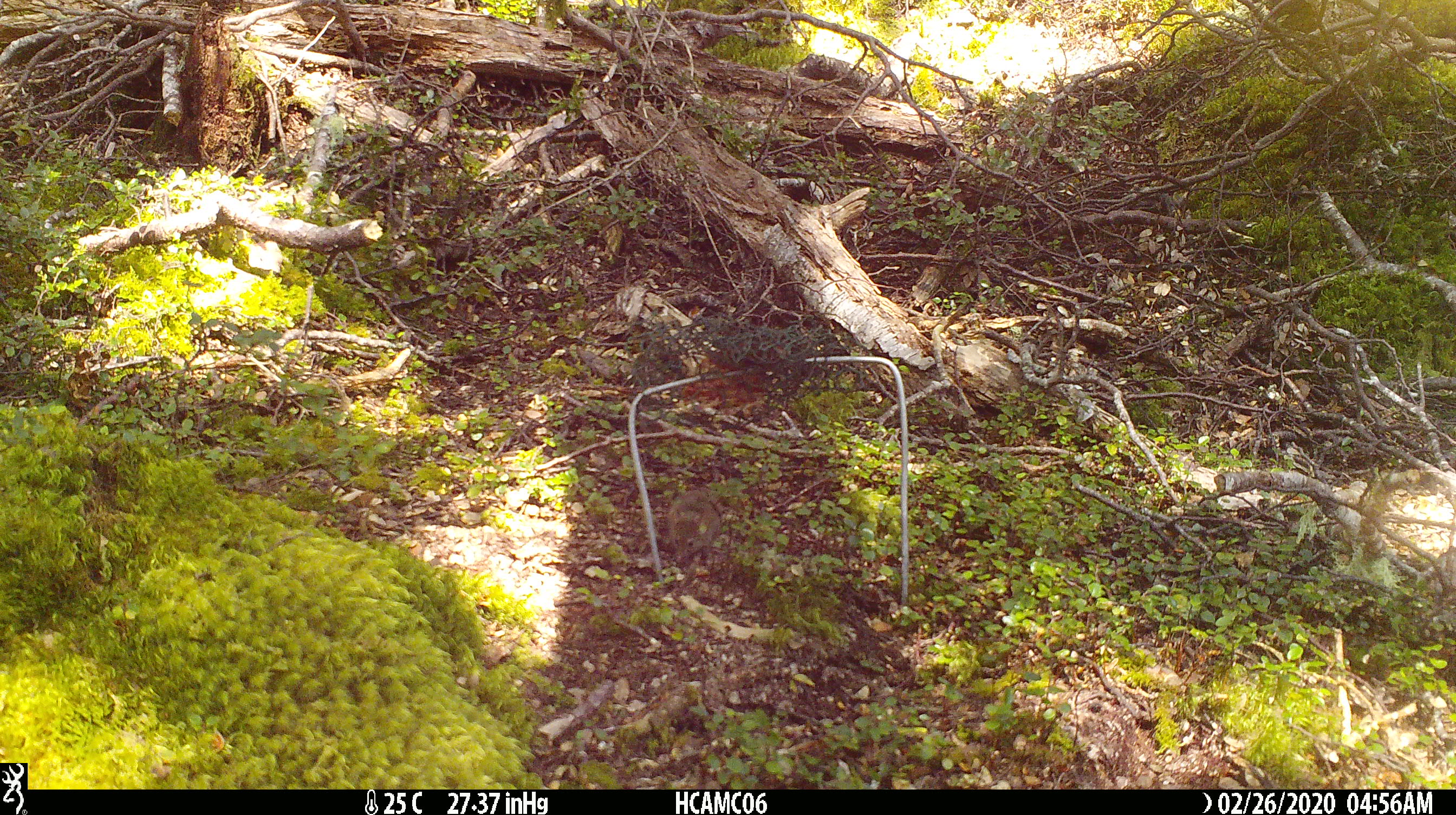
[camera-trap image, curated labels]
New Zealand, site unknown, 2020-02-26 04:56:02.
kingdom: Animalia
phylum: Chordata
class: Mammalia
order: Rodentia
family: Muridae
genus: Mus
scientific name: Mus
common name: mouse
Mouse (Mus).